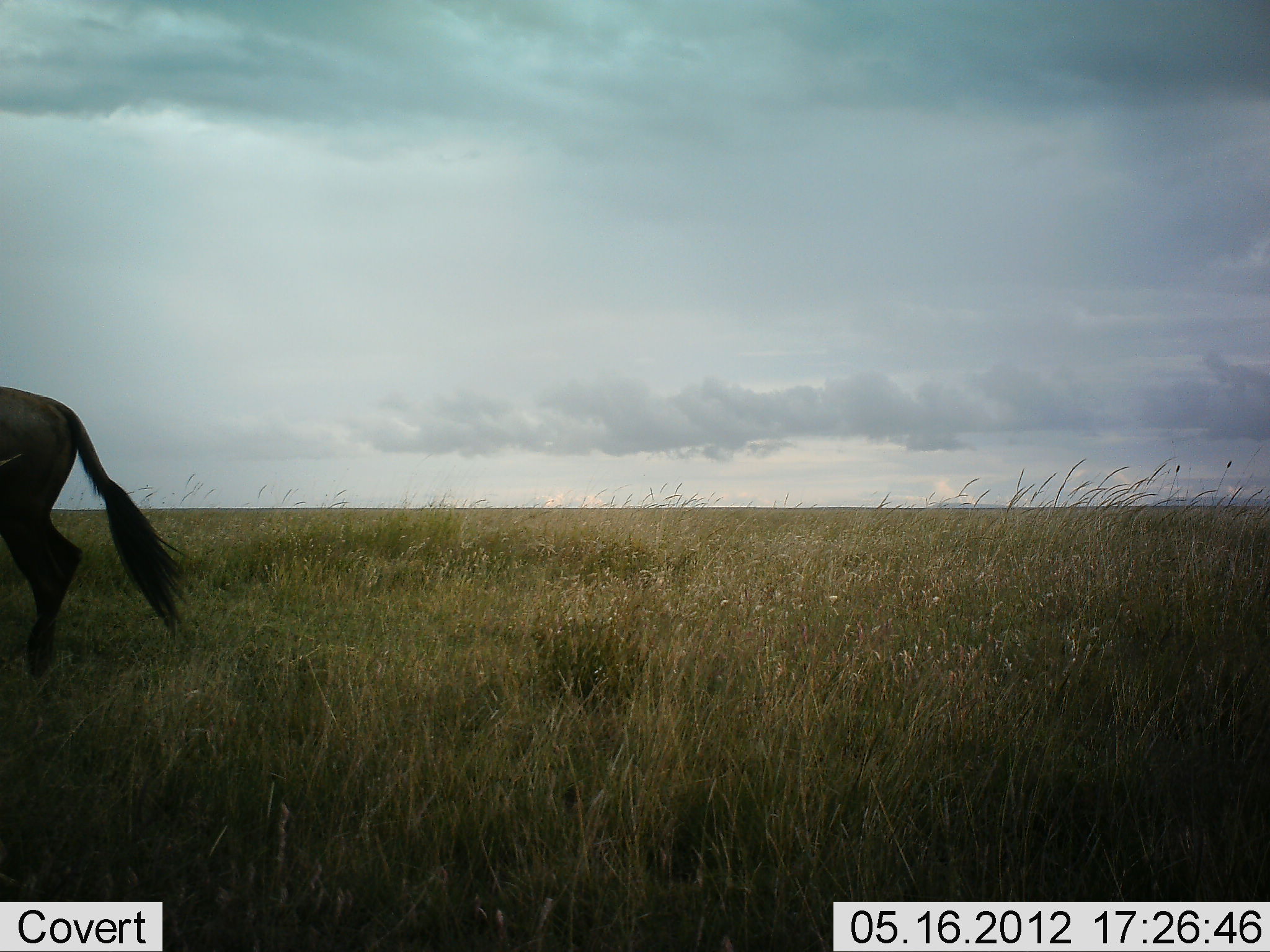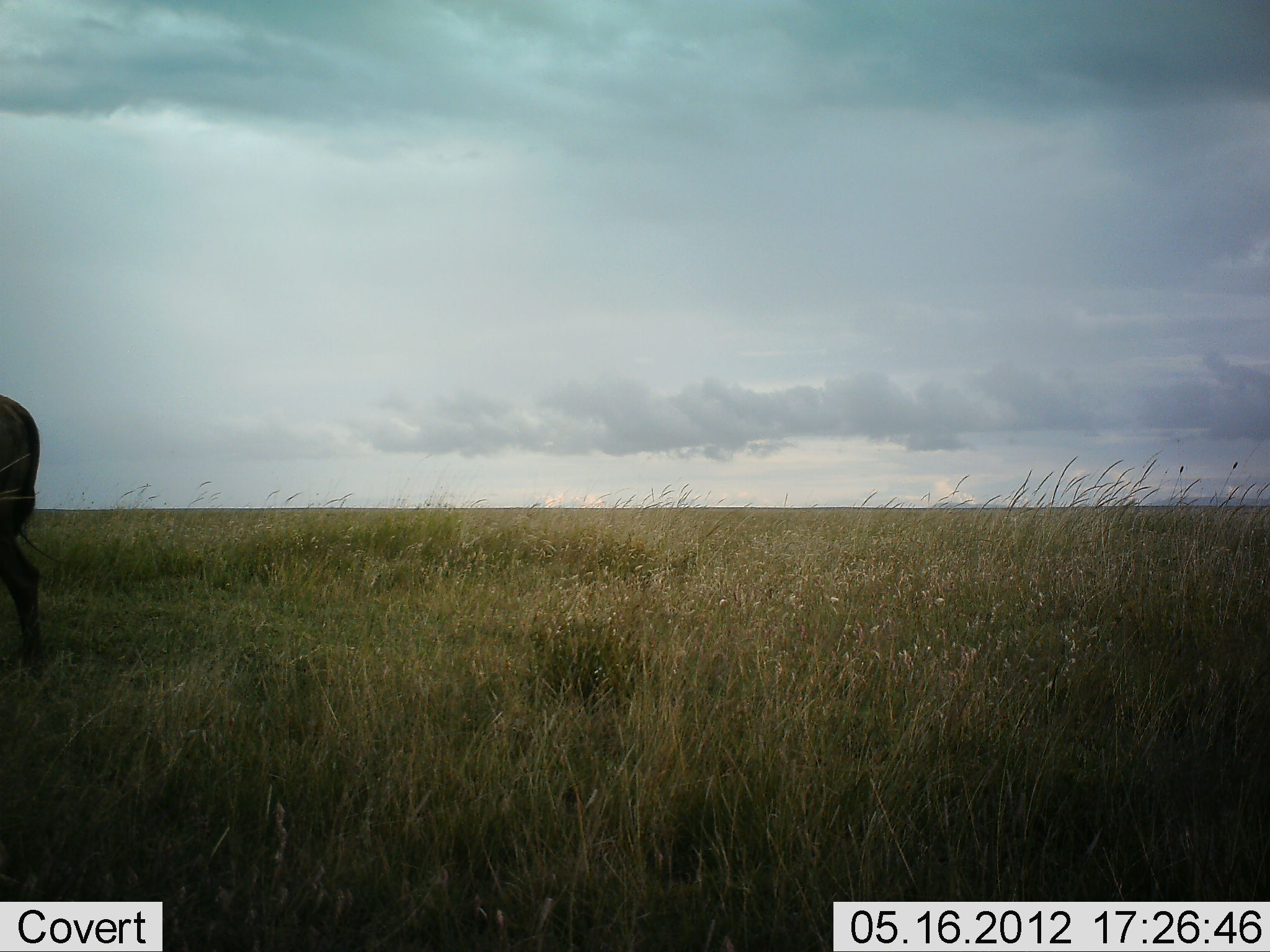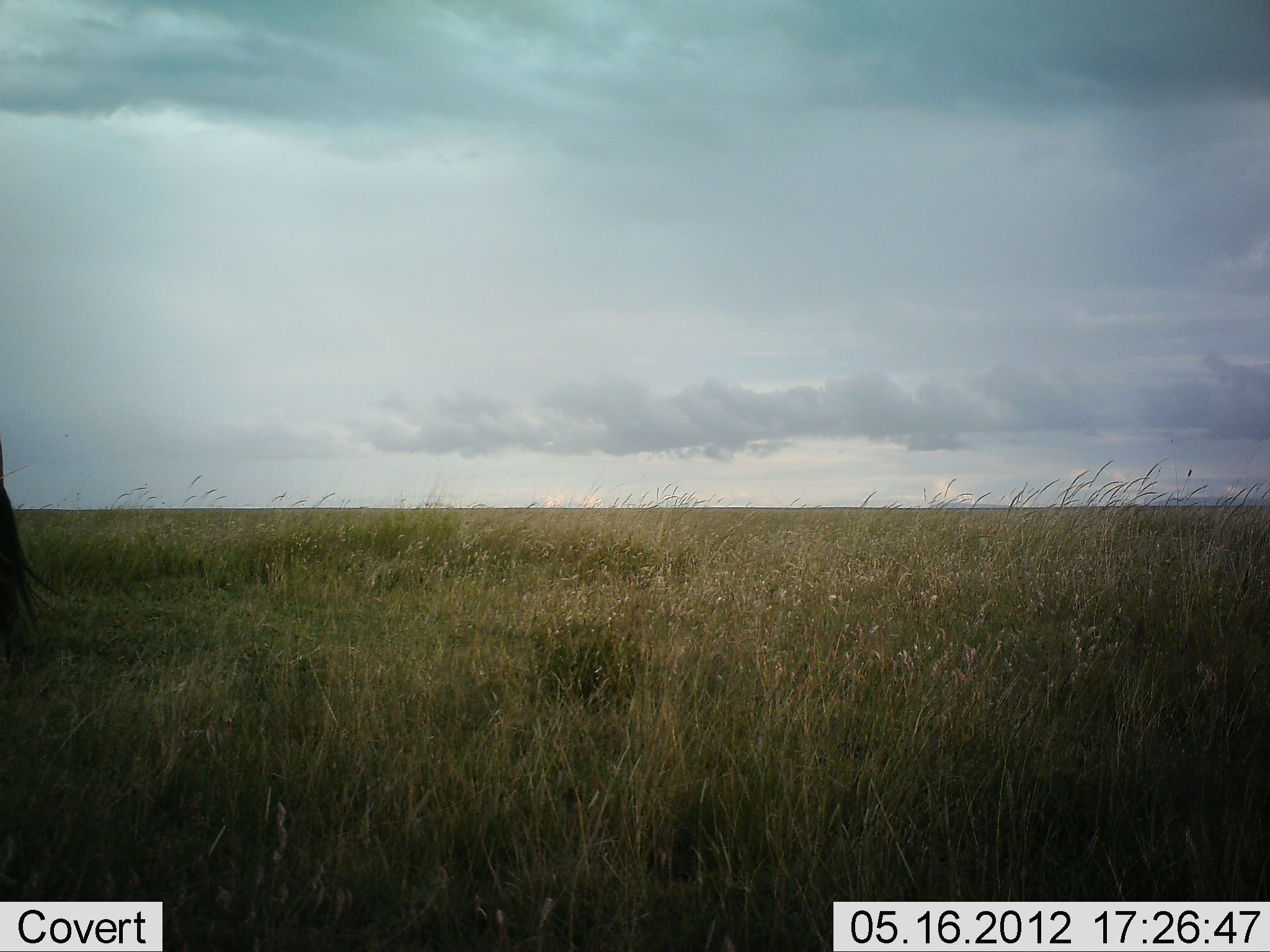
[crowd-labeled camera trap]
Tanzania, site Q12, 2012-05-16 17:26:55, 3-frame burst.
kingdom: Animalia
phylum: Chordata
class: Mammalia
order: Artiodactyla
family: Bovidae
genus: Connochaetes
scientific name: Connochaetes taurinus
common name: blue wildebeest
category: wildebeest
Wildebeest (blue wildebeest) (Connochaetes taurinus), count 1. Behavior (volunteer vote fractions): standing 0%, resting 0%, moving 100%, interacting 0%. Young present (vote fraction): 0%. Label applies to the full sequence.